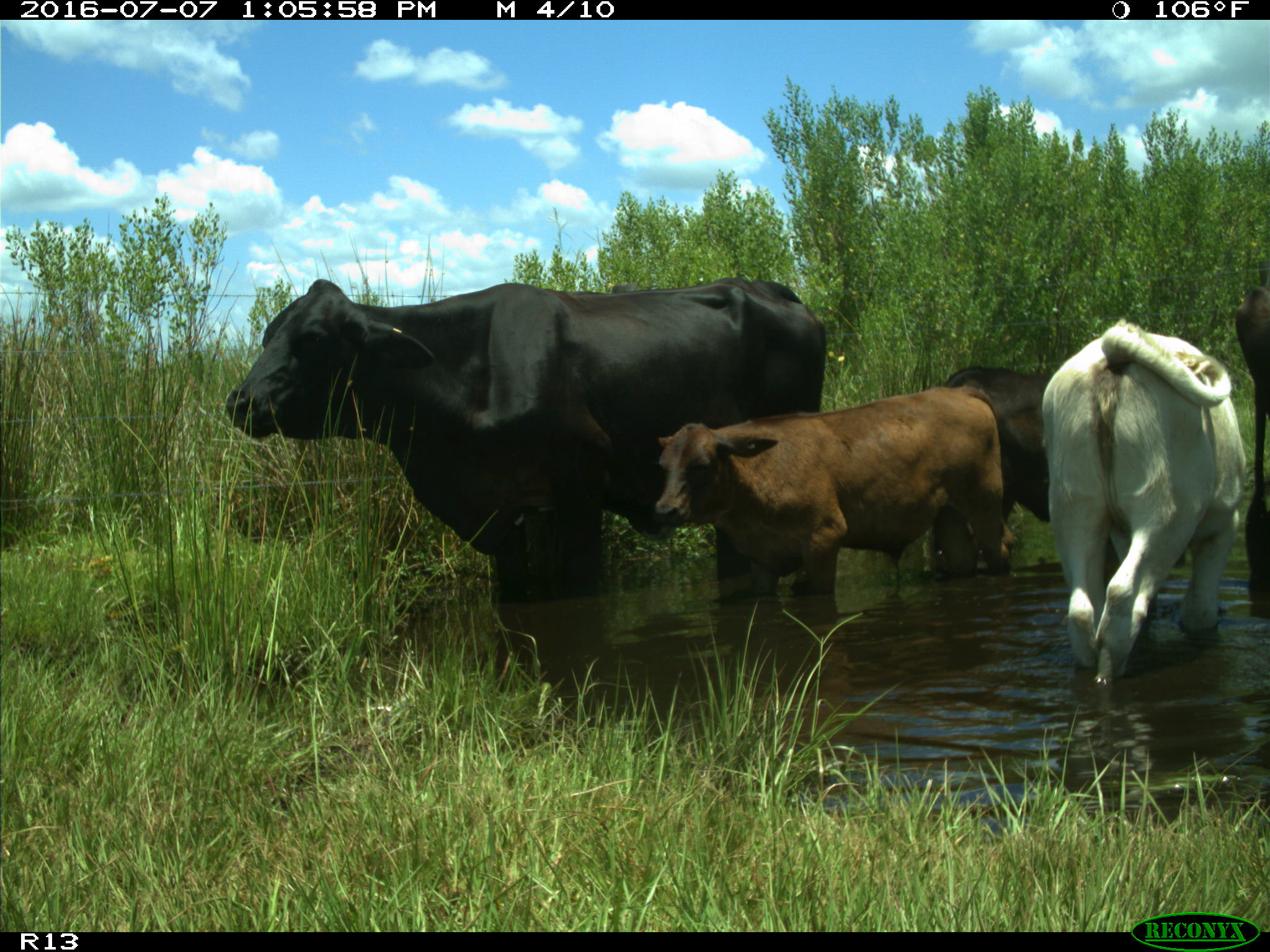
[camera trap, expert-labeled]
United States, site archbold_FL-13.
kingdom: Animalia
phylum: Chordata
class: Mammalia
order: Artiodactyla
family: Bovidae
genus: Bos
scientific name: Bos taurus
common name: domestic cow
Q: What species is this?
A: Bos taurus (domestic cow).